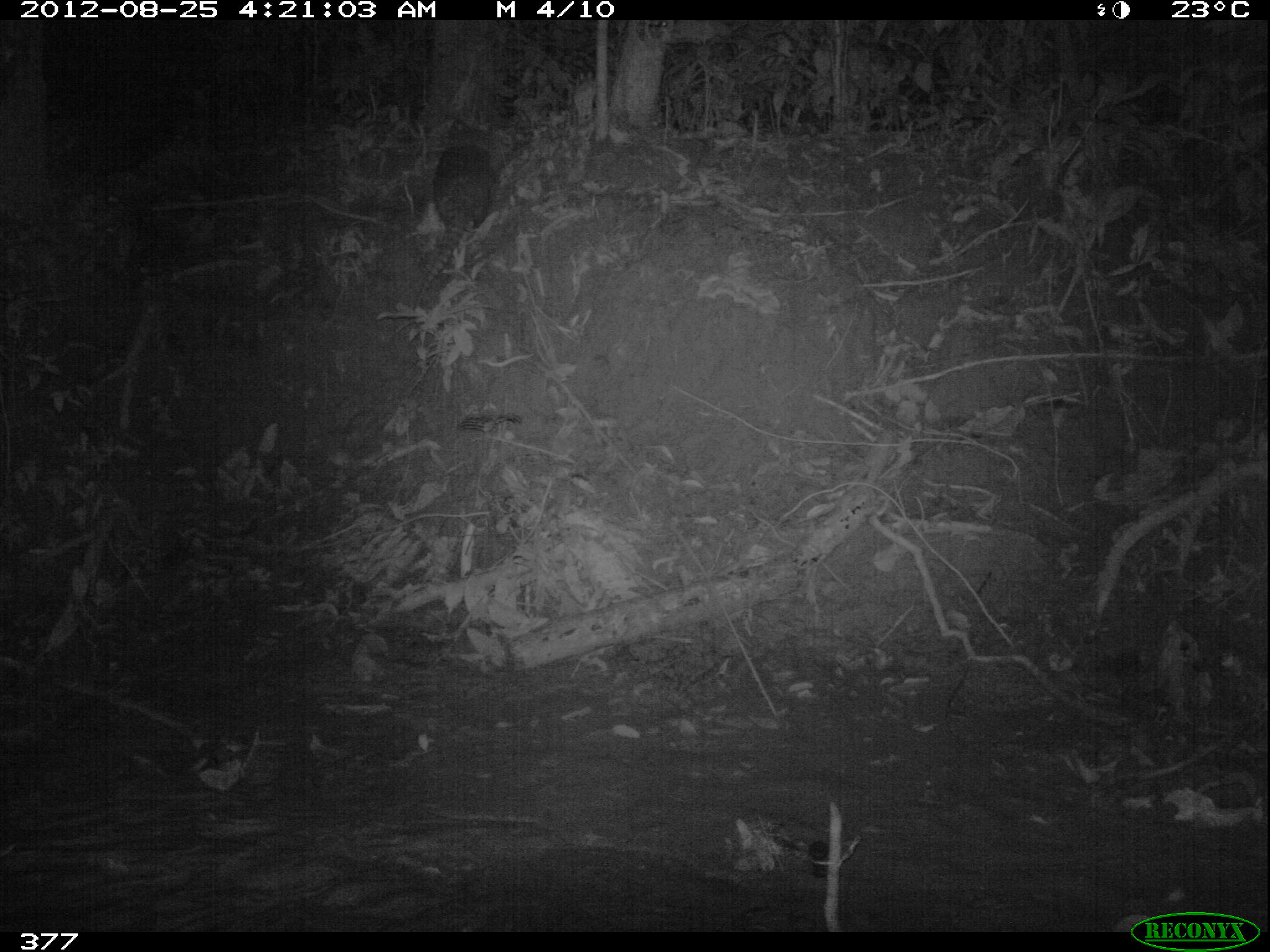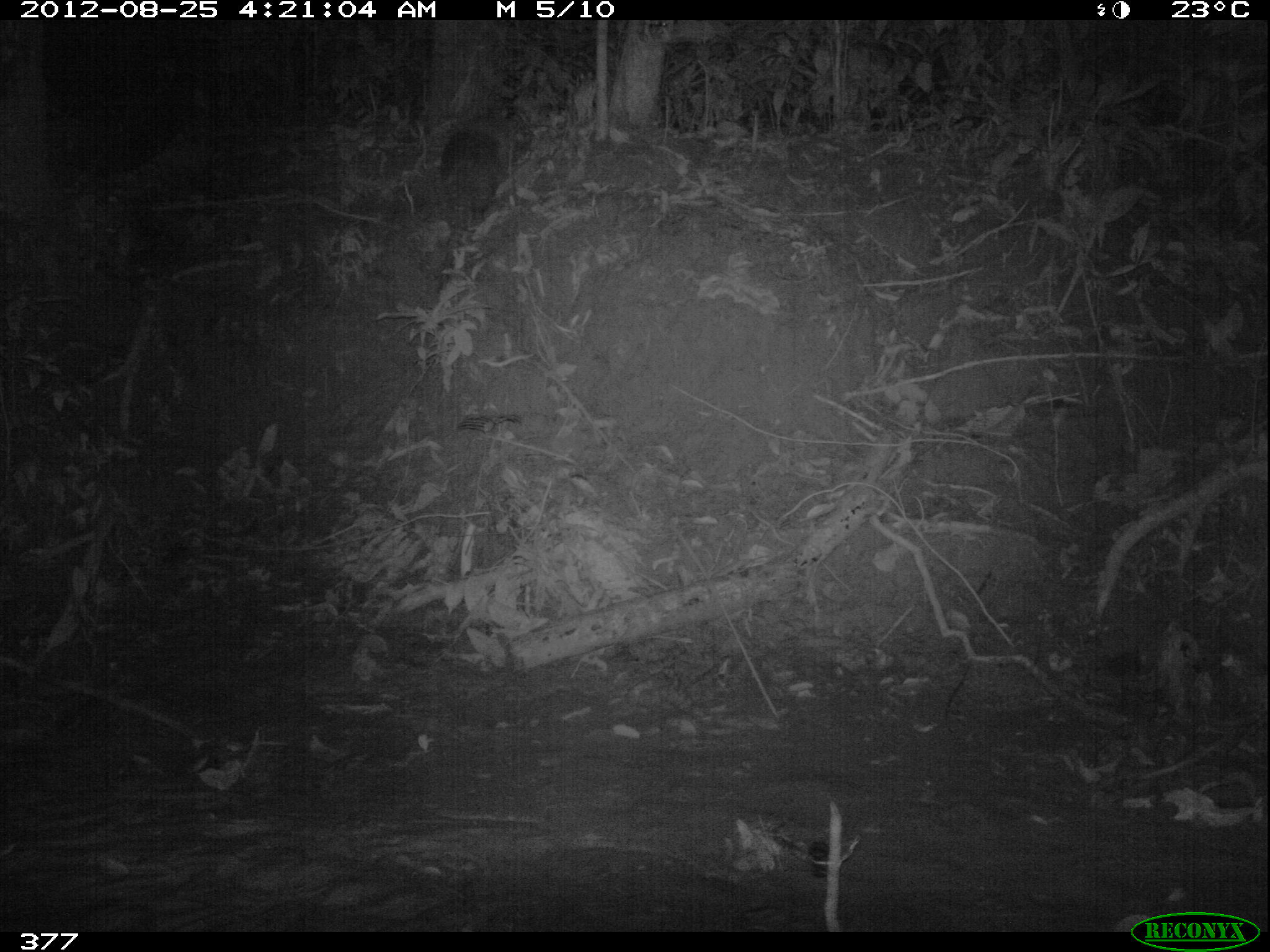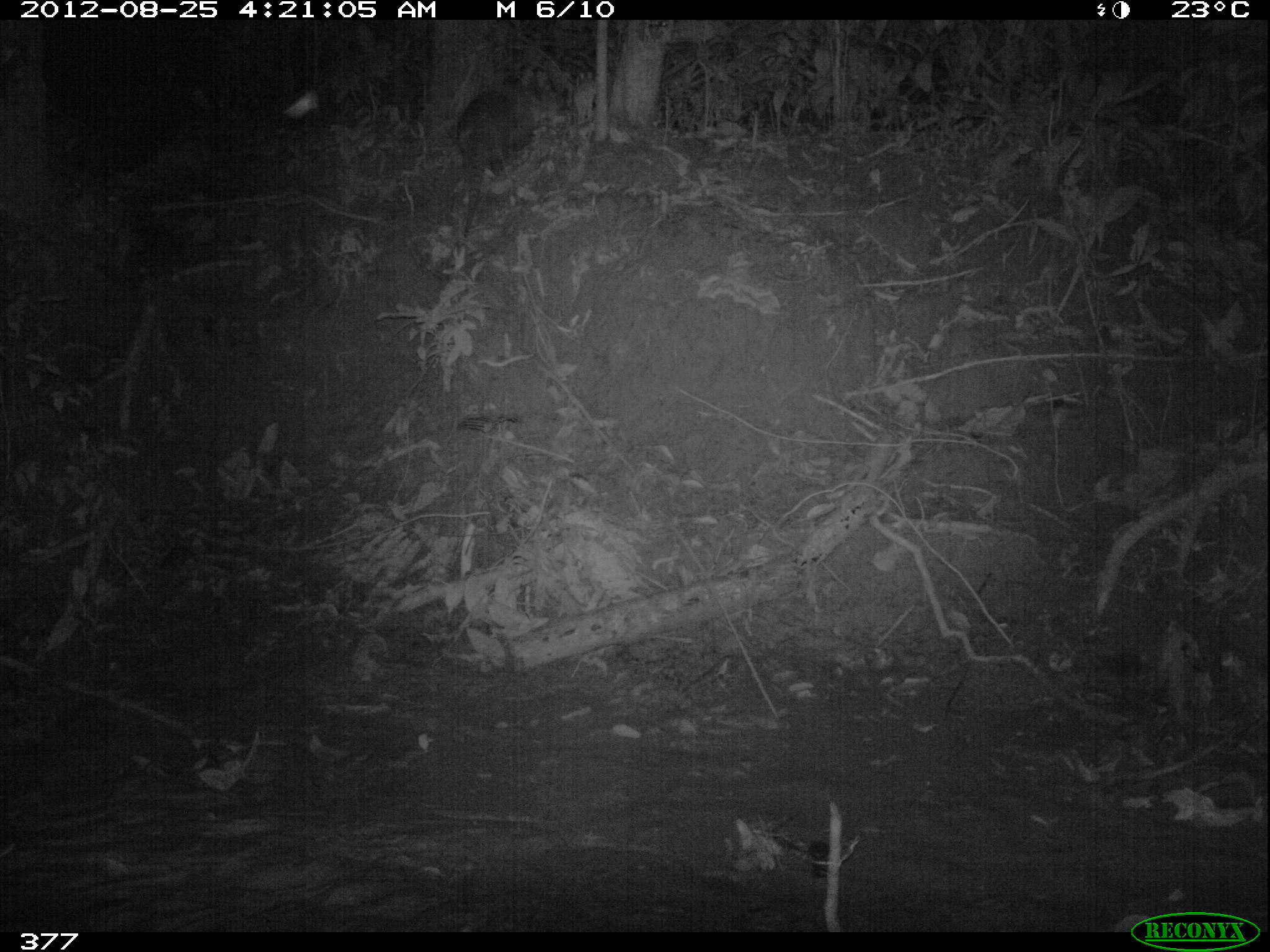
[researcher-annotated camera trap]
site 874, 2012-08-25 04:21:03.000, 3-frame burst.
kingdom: Animalia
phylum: Chordata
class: Mammalia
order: Cingulata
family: Dasypodidae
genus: Dasypus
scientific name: Dasypus novemcinctus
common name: nine-banded armadillo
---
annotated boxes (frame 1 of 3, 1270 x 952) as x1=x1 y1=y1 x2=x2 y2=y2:
dasypus novemcinctus: x1=413 y1=115 x2=497 y2=309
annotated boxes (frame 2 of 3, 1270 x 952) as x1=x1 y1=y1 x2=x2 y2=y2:
dasypus novemcinctus: x1=436 y1=121 x2=509 y2=226